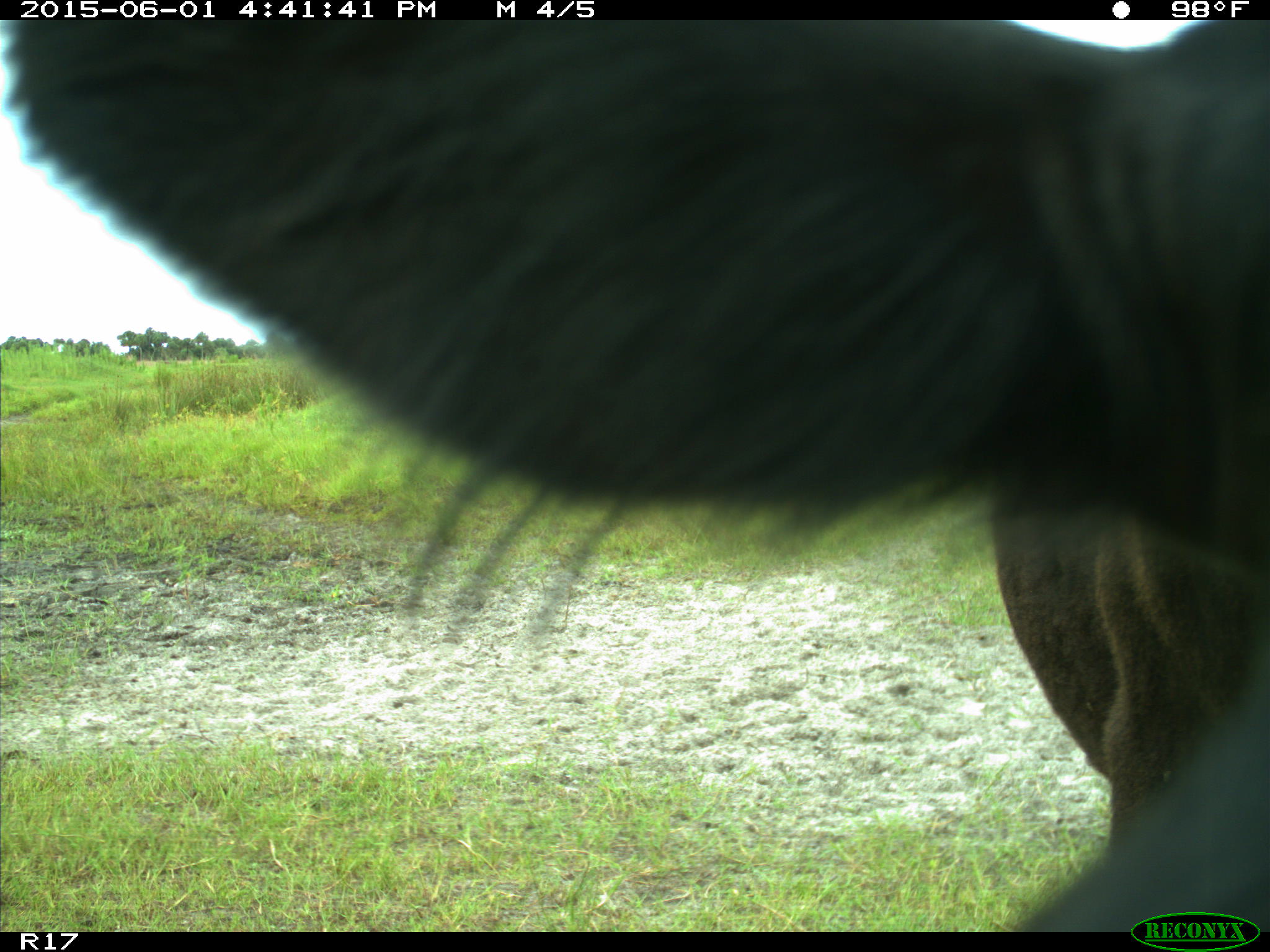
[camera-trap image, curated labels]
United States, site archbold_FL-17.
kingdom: Animalia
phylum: Chordata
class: Mammalia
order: Artiodactyla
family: Bovidae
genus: Bos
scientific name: Bos taurus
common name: domestic cow